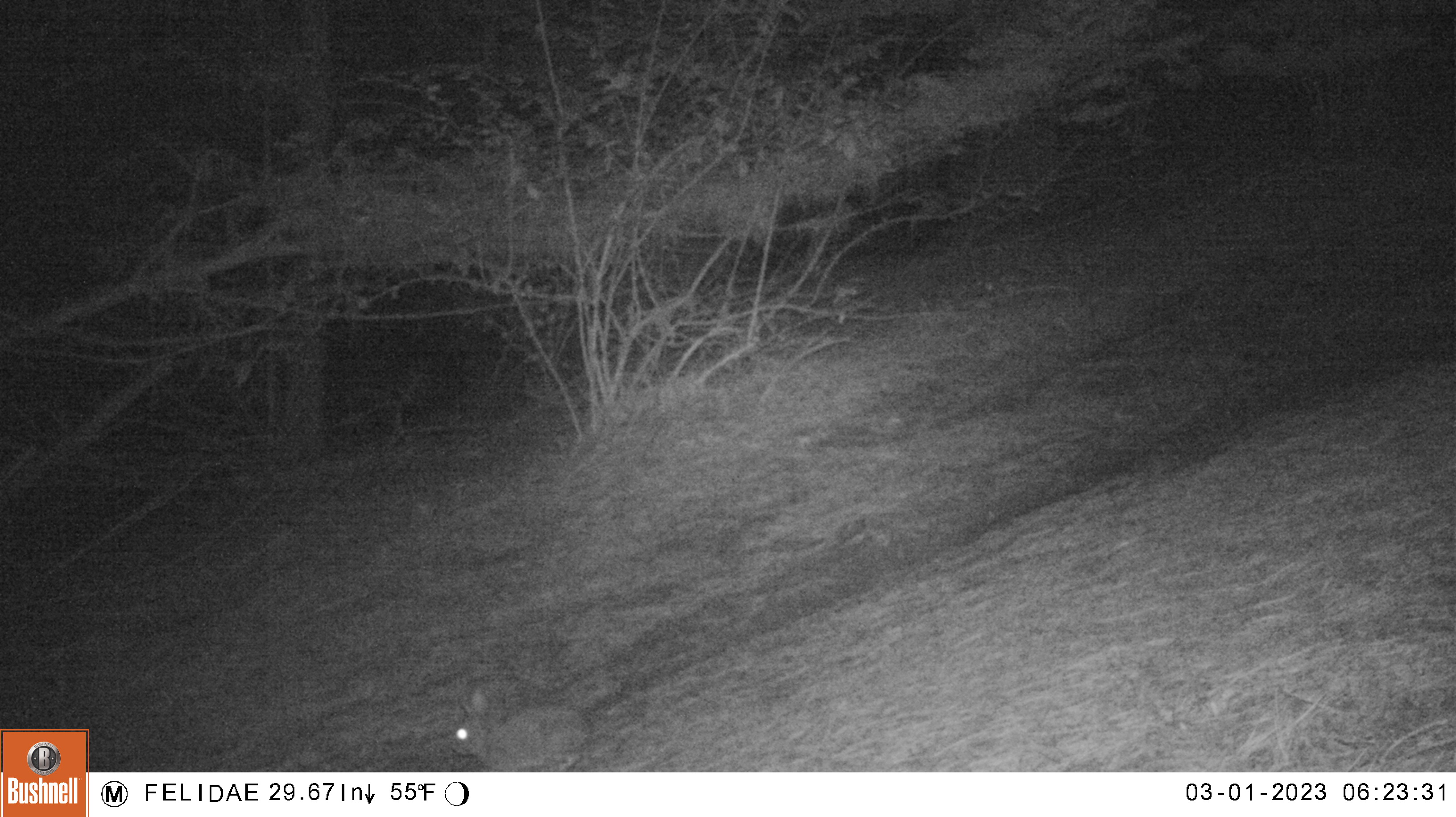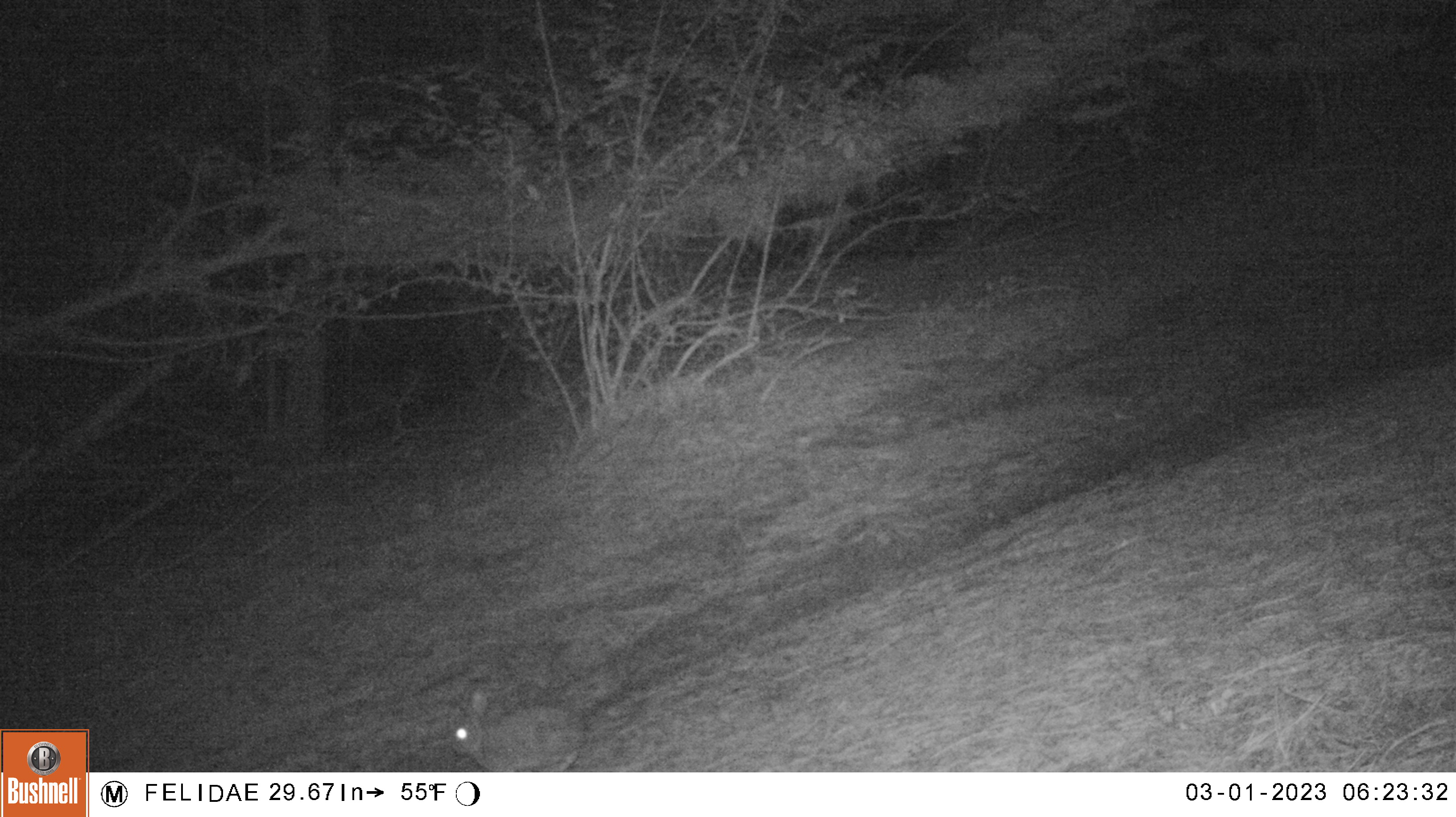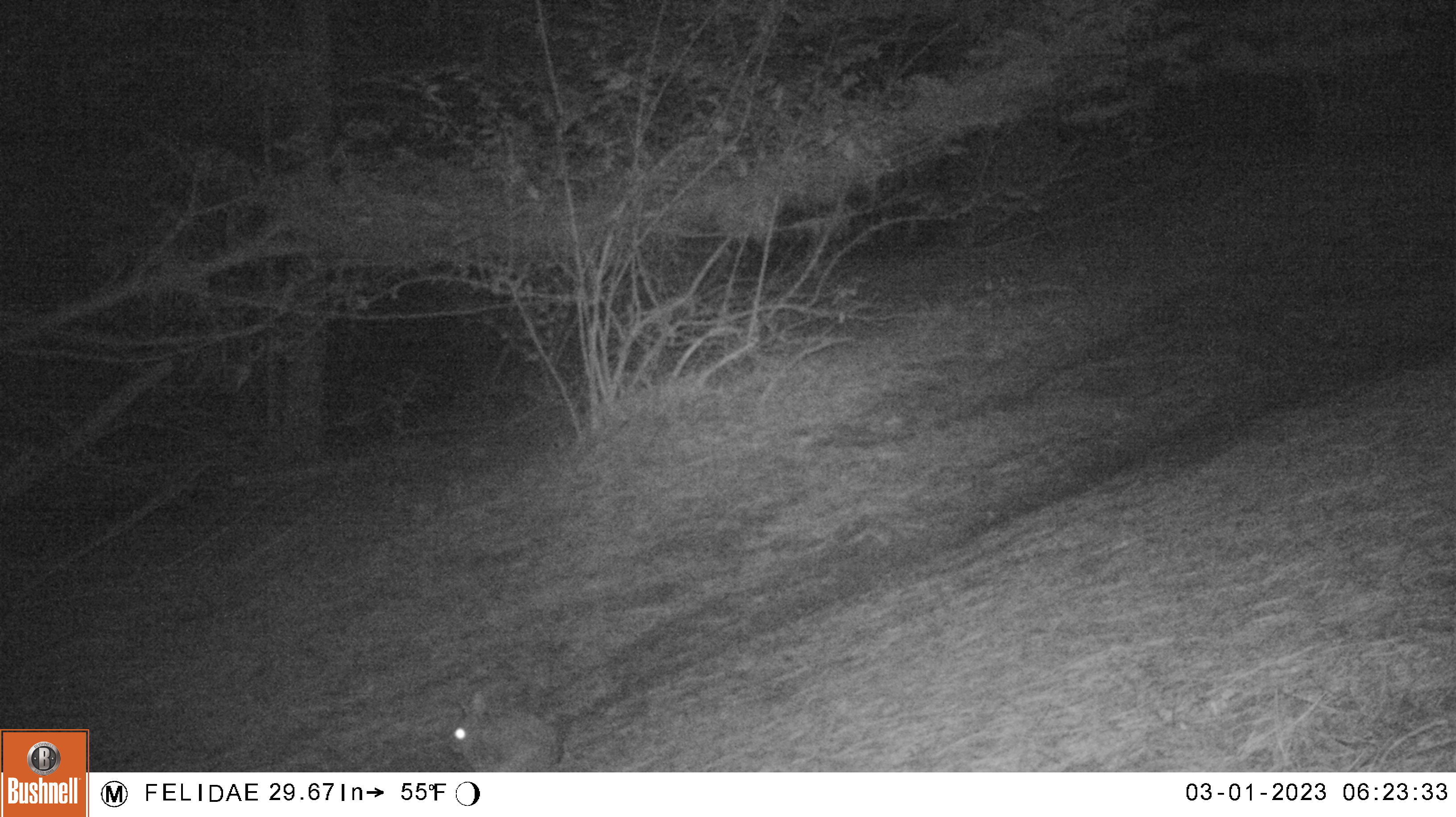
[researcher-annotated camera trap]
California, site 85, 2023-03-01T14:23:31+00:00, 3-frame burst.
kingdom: Animalia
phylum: Chordata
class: Mammalia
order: Lagomorpha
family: Leporidae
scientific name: Leporidae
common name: rabbit